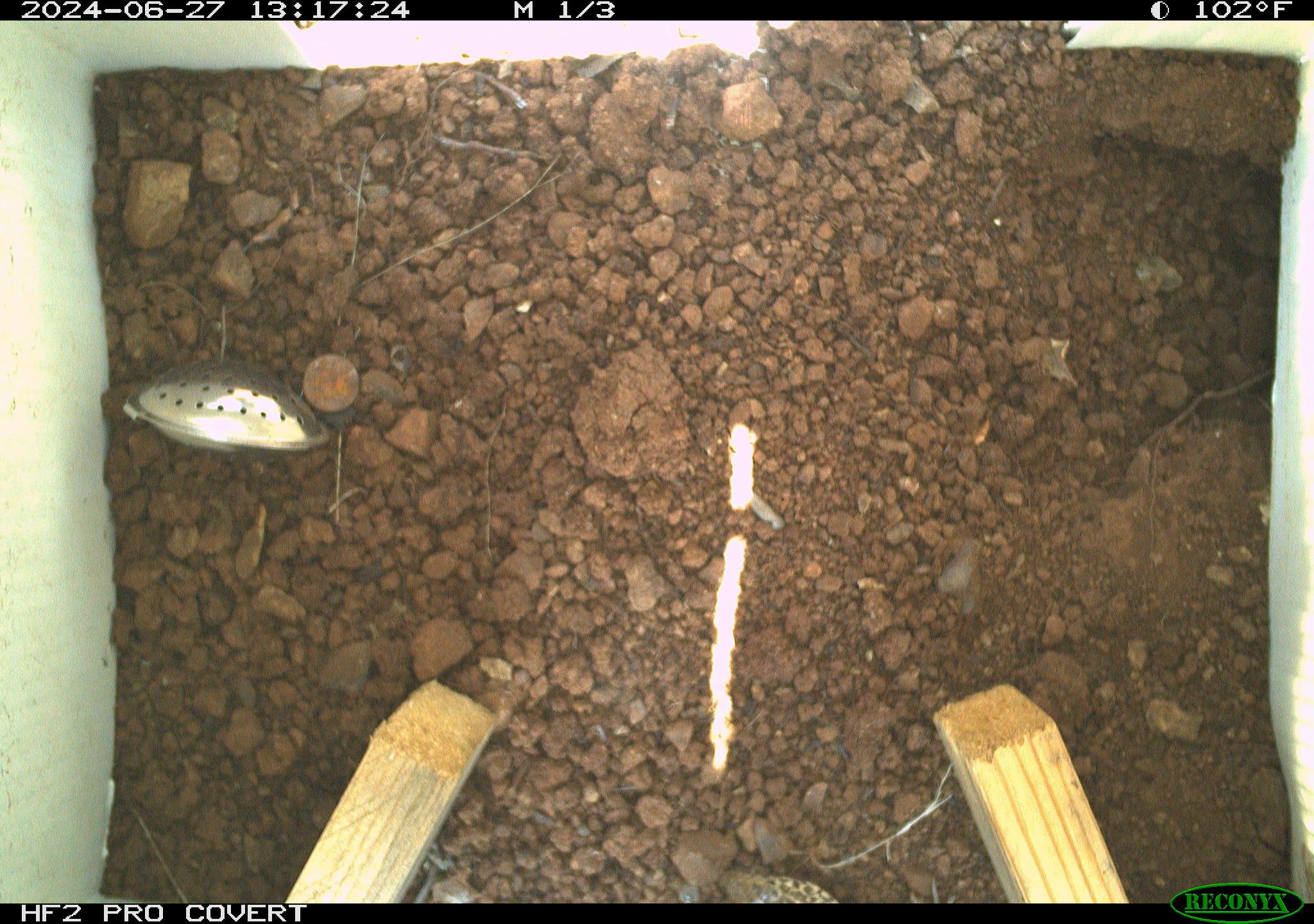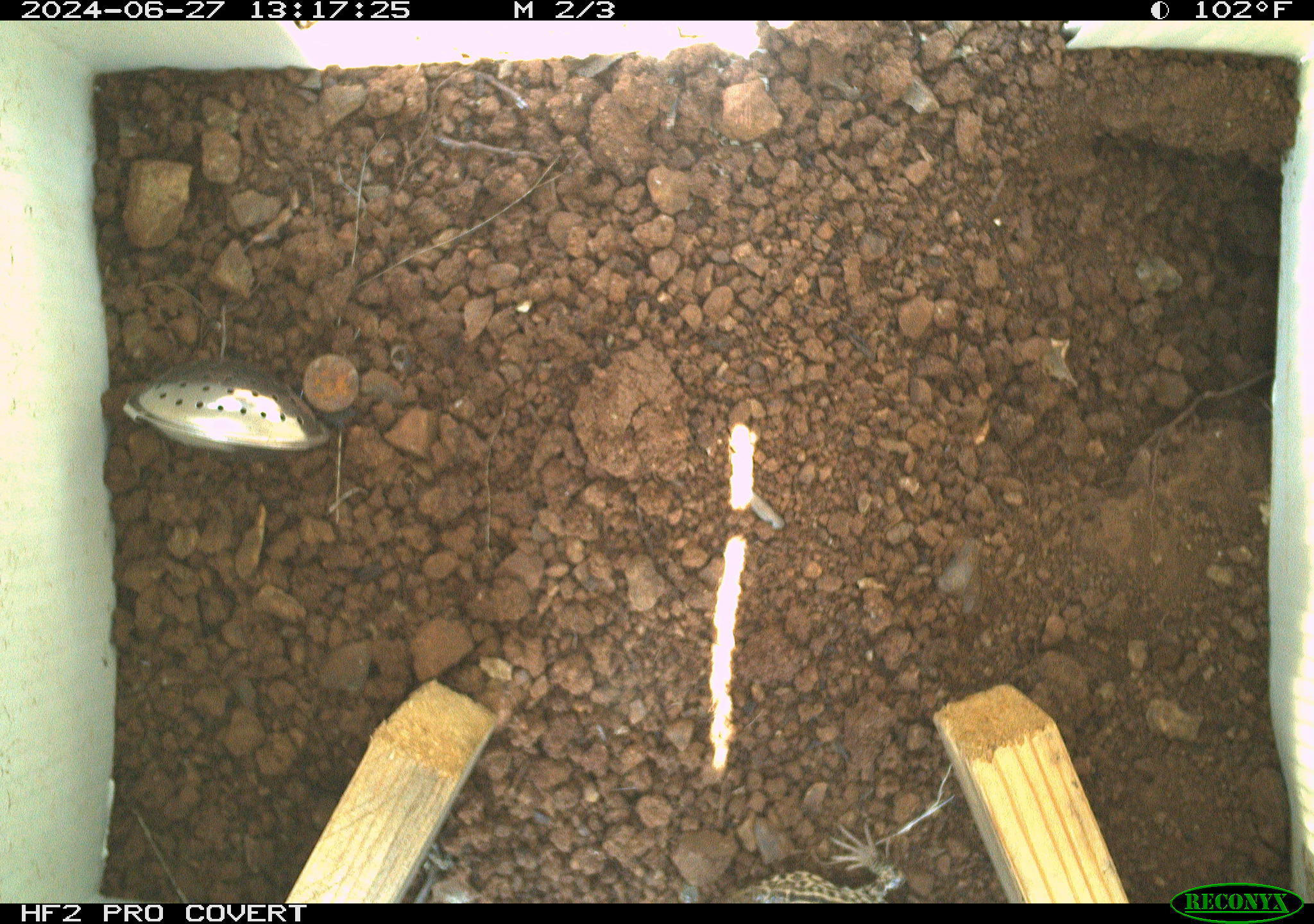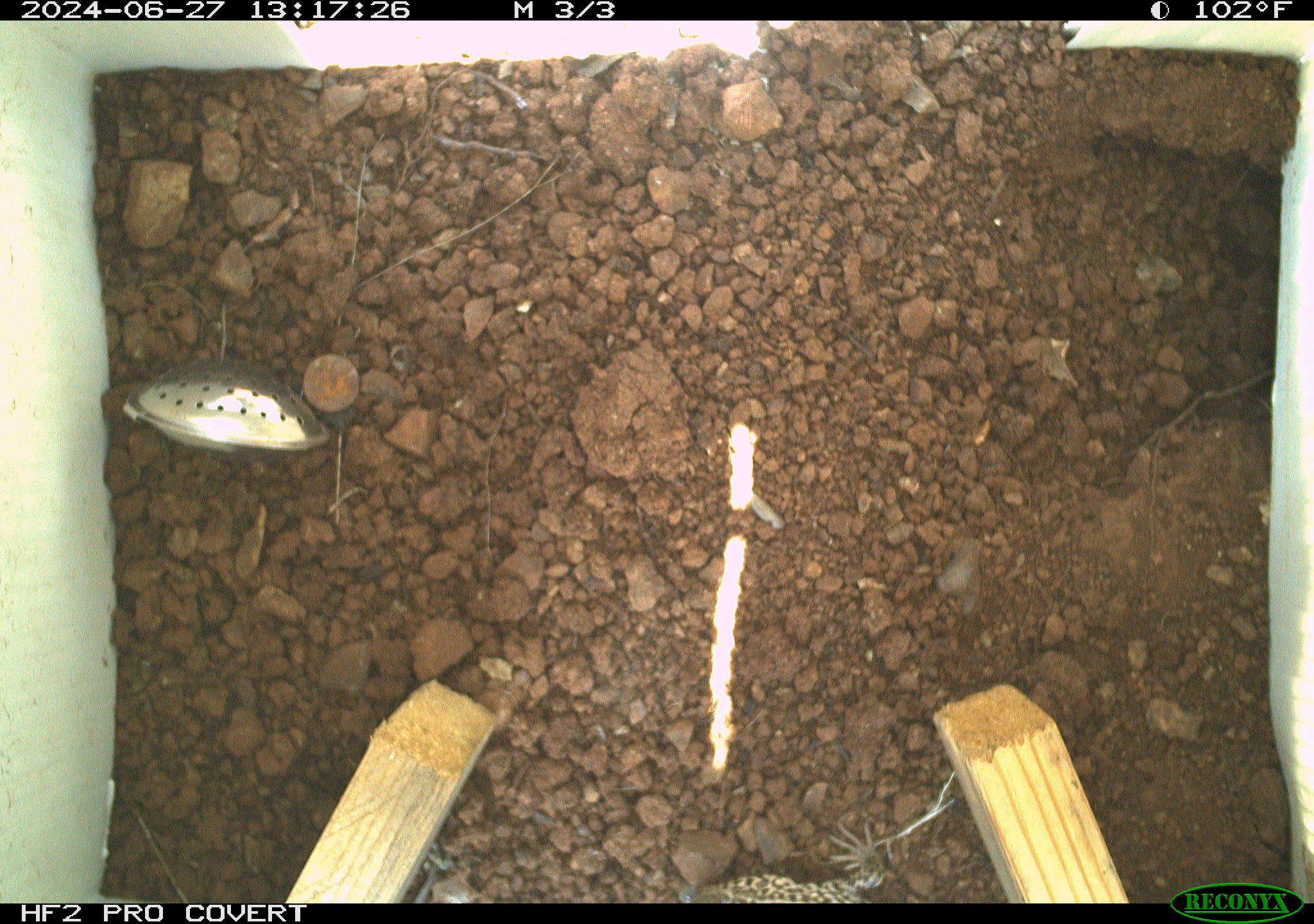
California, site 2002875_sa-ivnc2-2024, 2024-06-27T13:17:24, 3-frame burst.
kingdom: Animalia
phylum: Chordata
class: Reptilia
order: Squamata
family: Teiidae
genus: Aspidoscelis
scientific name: Aspidoscelis tigris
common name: western whiptail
Western whiptail (Aspidoscelis tigris).